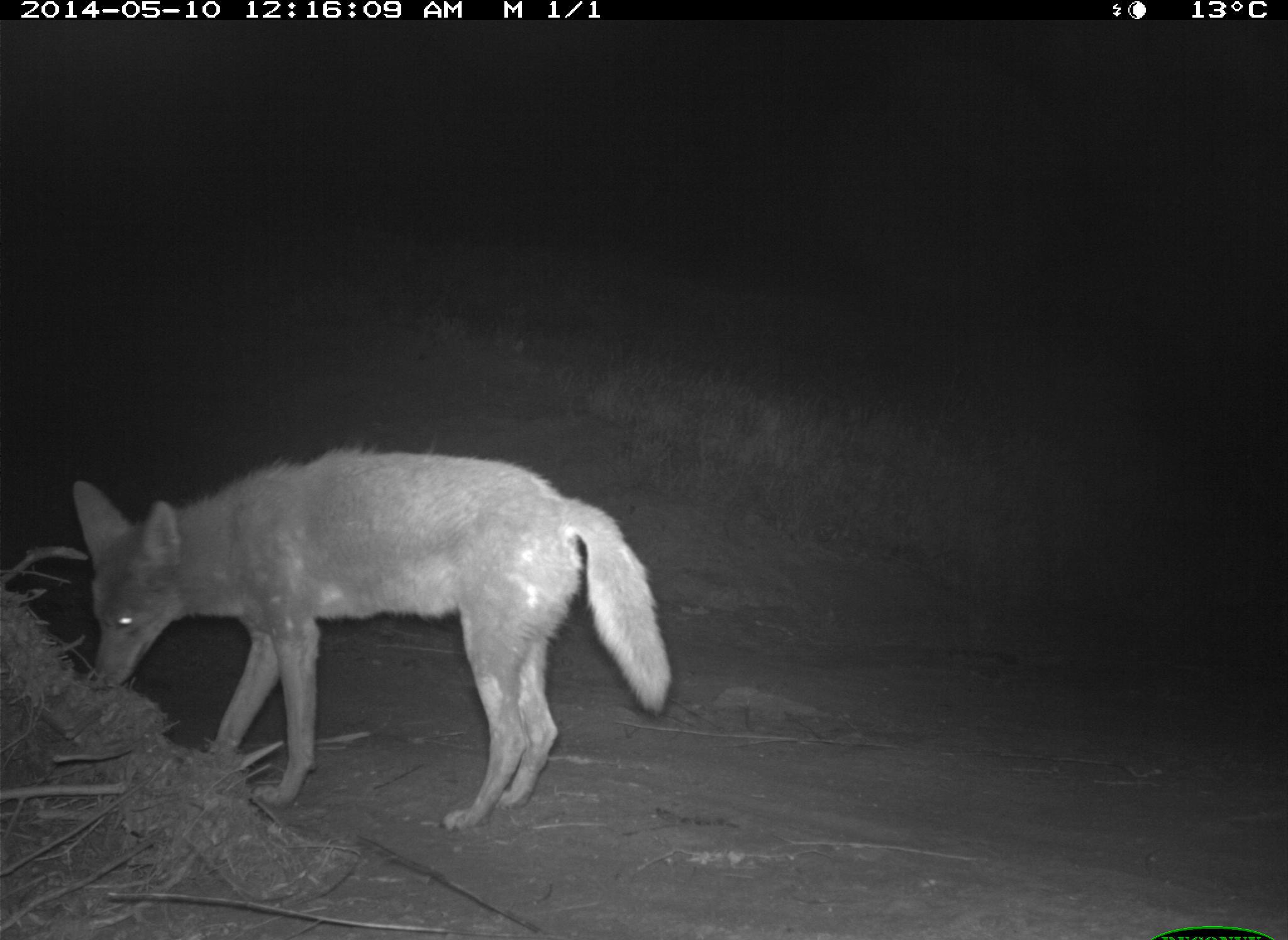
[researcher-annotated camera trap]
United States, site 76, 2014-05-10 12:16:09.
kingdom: Animalia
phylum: Chordata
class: Mammalia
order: Carnivora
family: Canidae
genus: Canis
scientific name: Canis latrans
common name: coyote